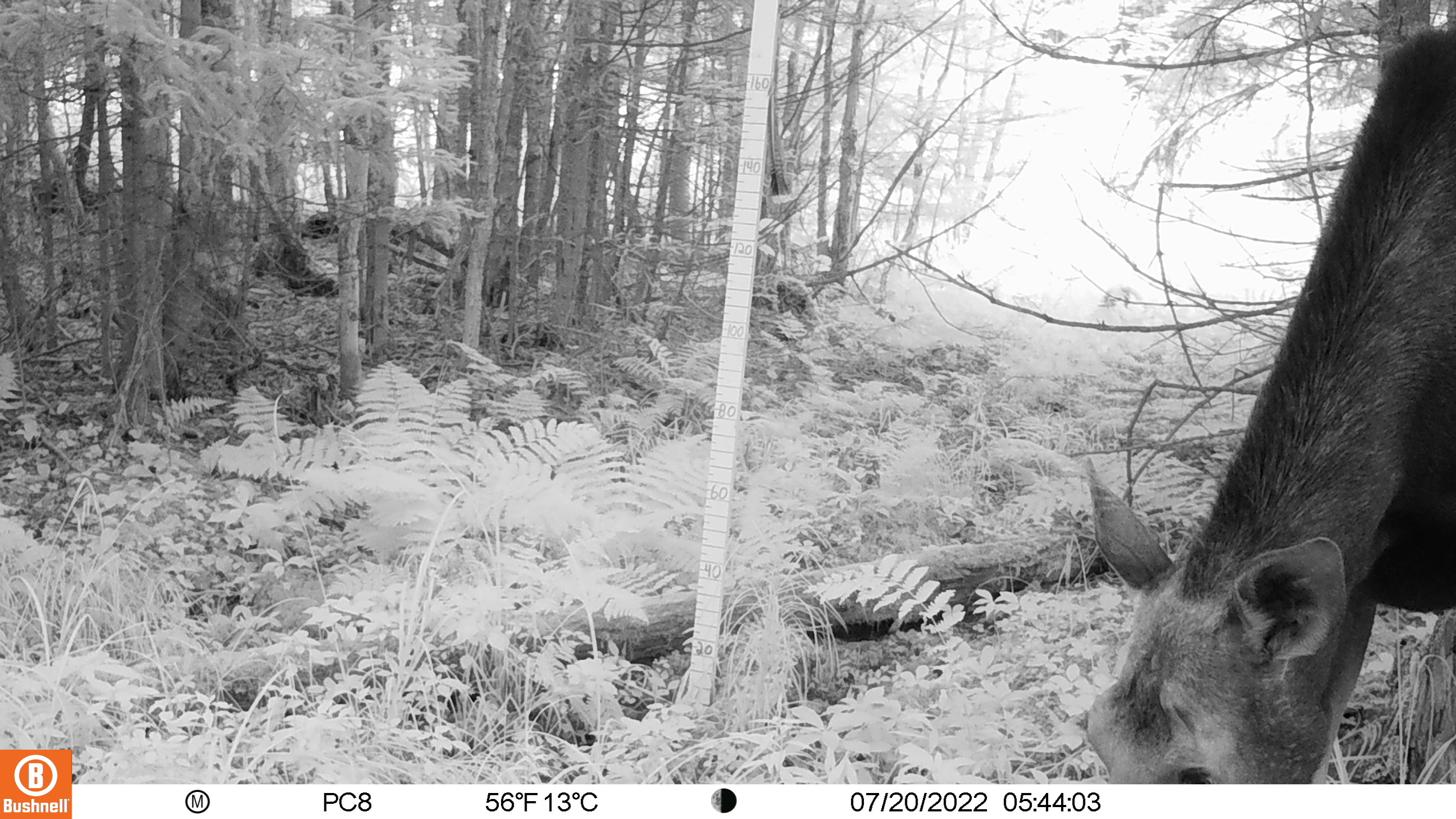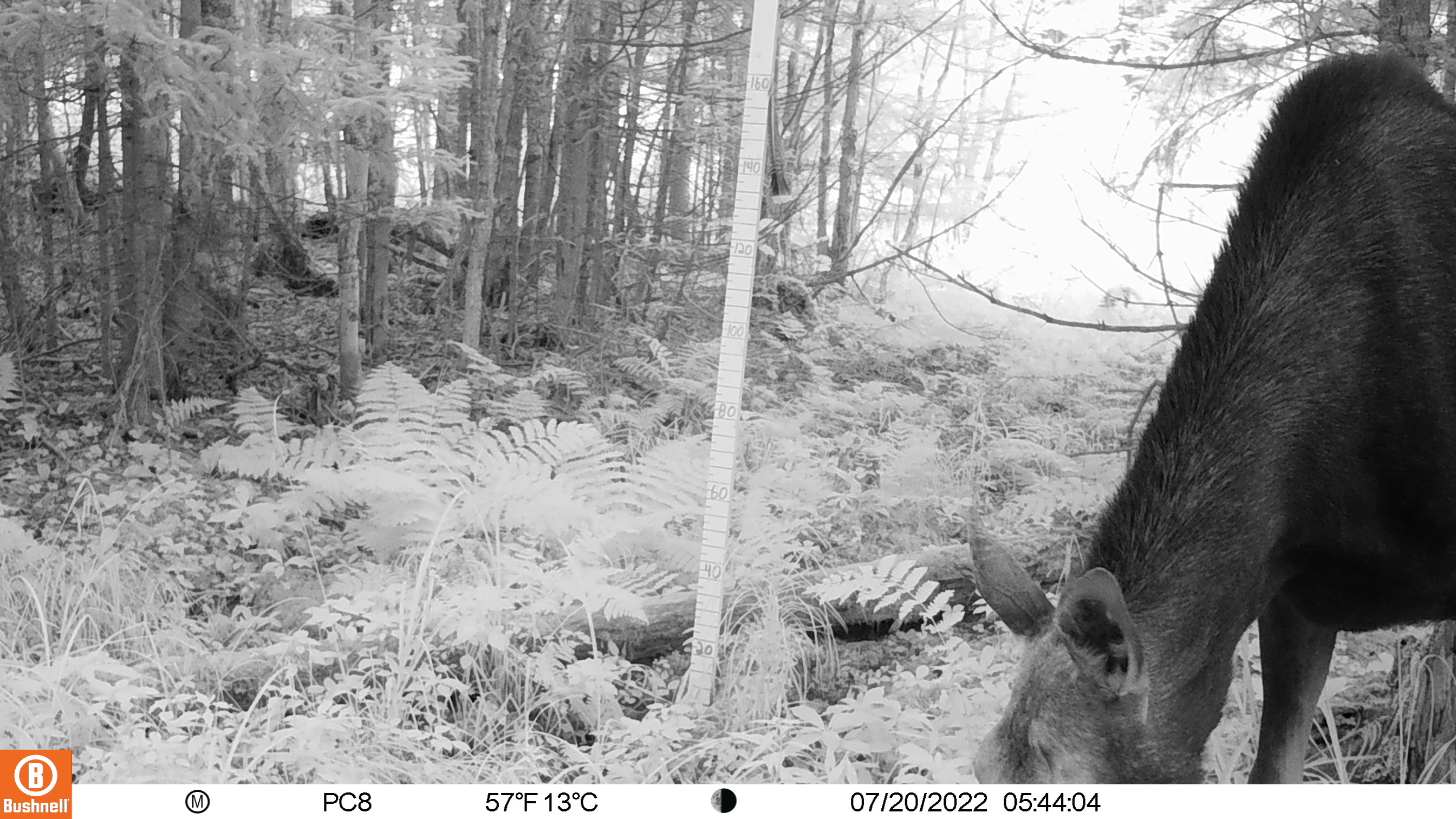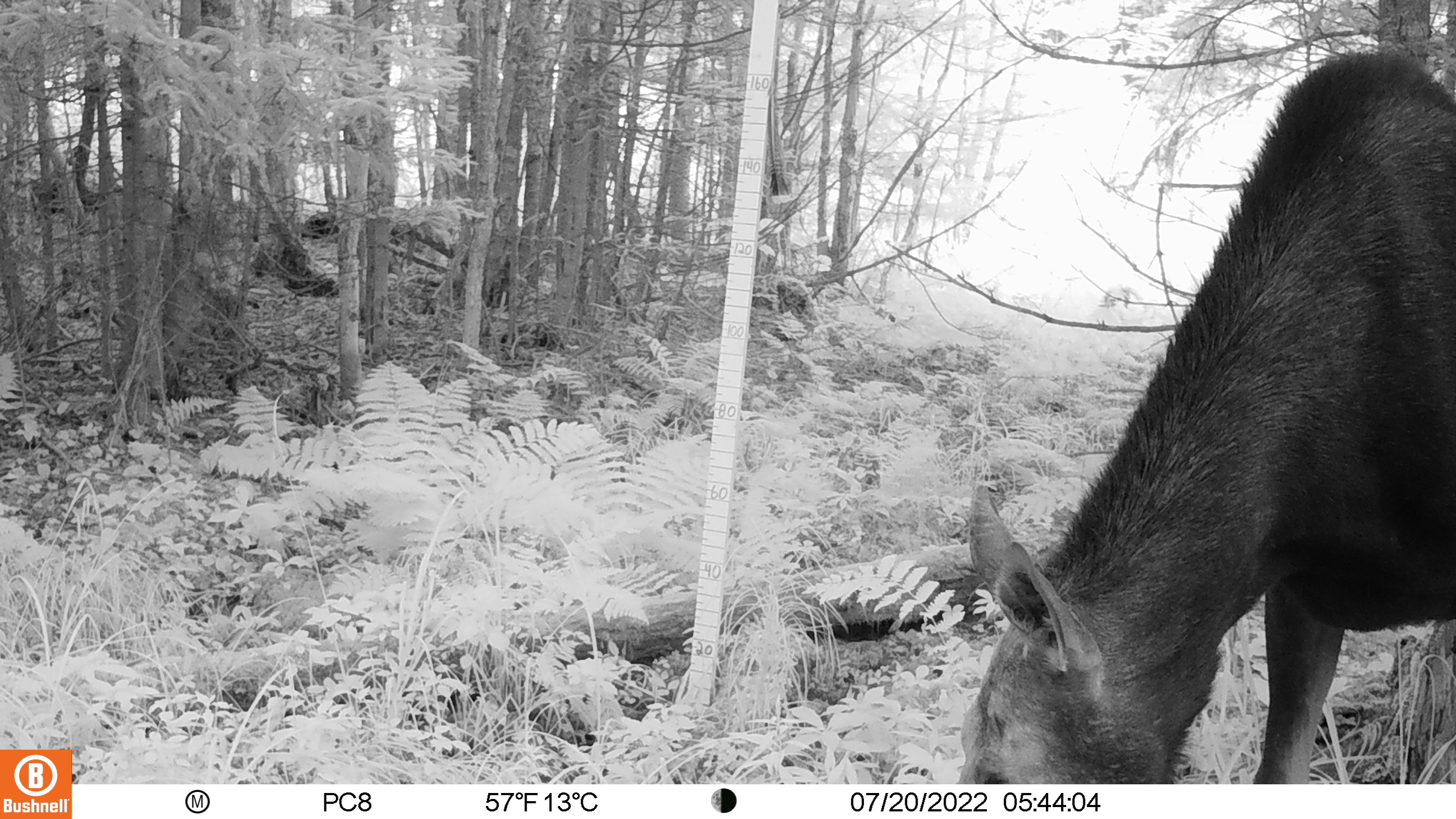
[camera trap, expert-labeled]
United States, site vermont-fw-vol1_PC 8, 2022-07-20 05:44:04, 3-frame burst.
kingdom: Animalia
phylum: Chordata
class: Mammalia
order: Artiodactyla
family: Cervidae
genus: Alces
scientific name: Alces alces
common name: moose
Moose (Alces alces).